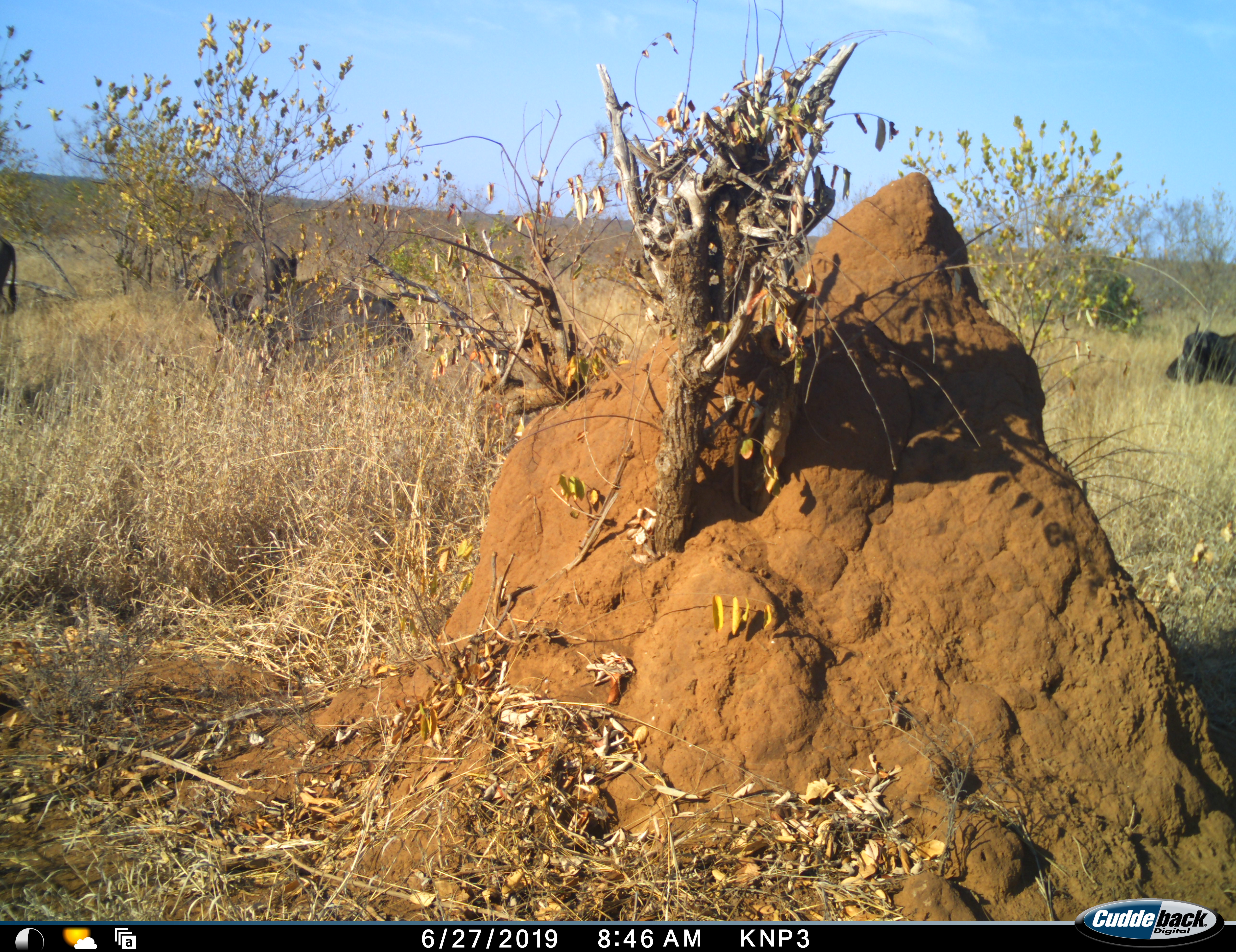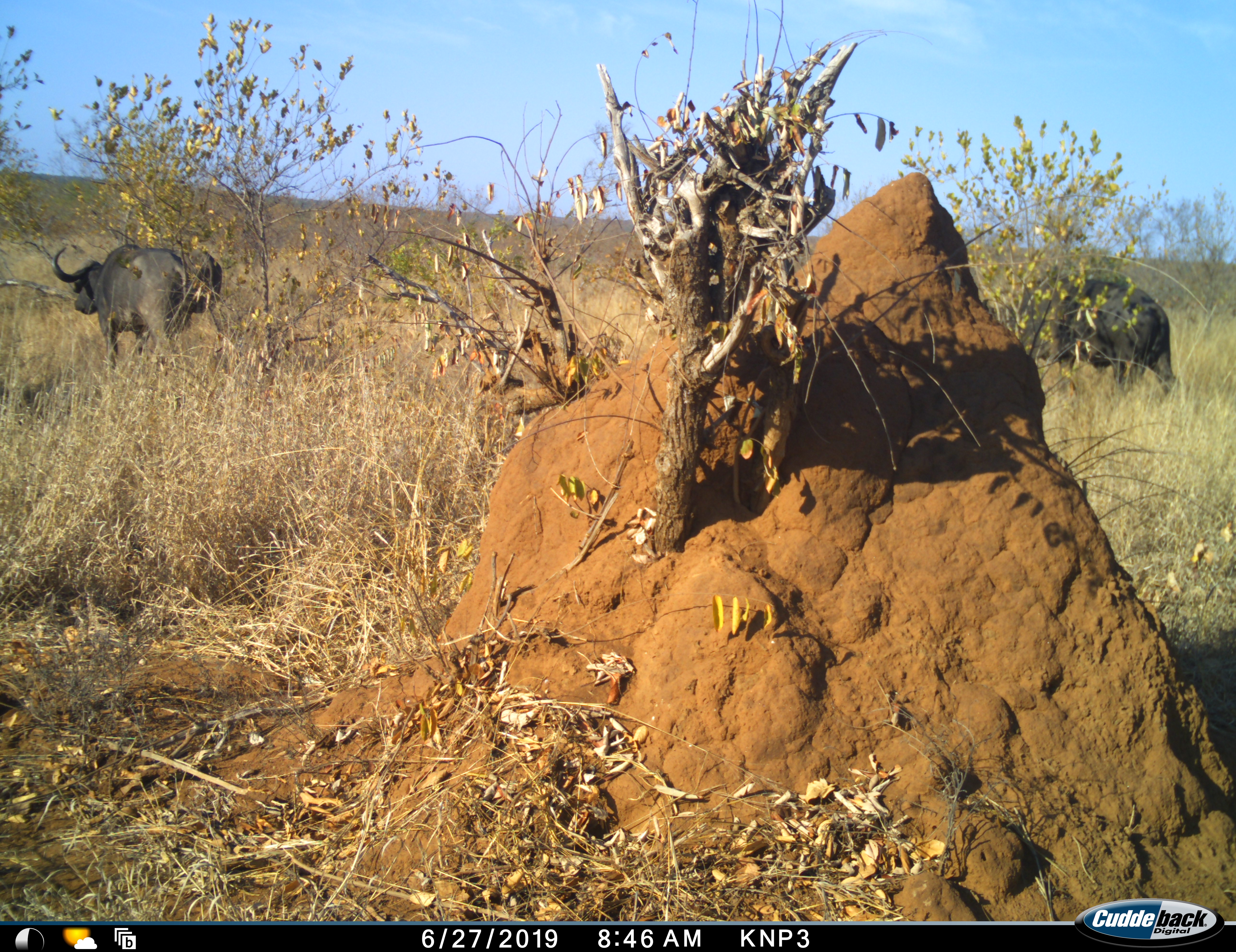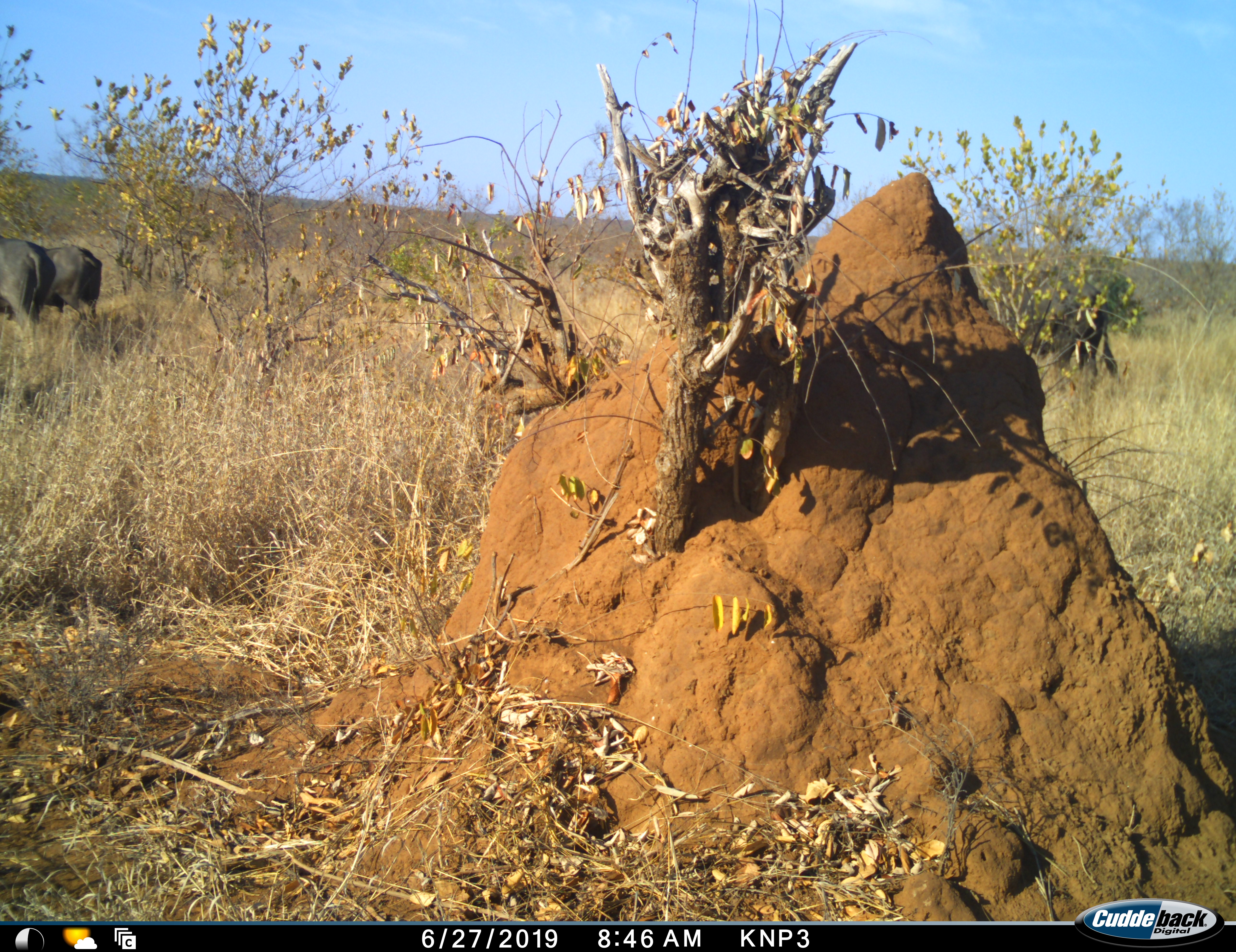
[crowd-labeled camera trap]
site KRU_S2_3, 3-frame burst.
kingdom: Animalia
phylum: Chordata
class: Mammalia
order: Artiodactyla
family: Bovidae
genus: Syncerus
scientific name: Syncerus caffer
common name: african buffalo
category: buffalo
Buffalo (african buffalo) (Syncerus caffer), count 3. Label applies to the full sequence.